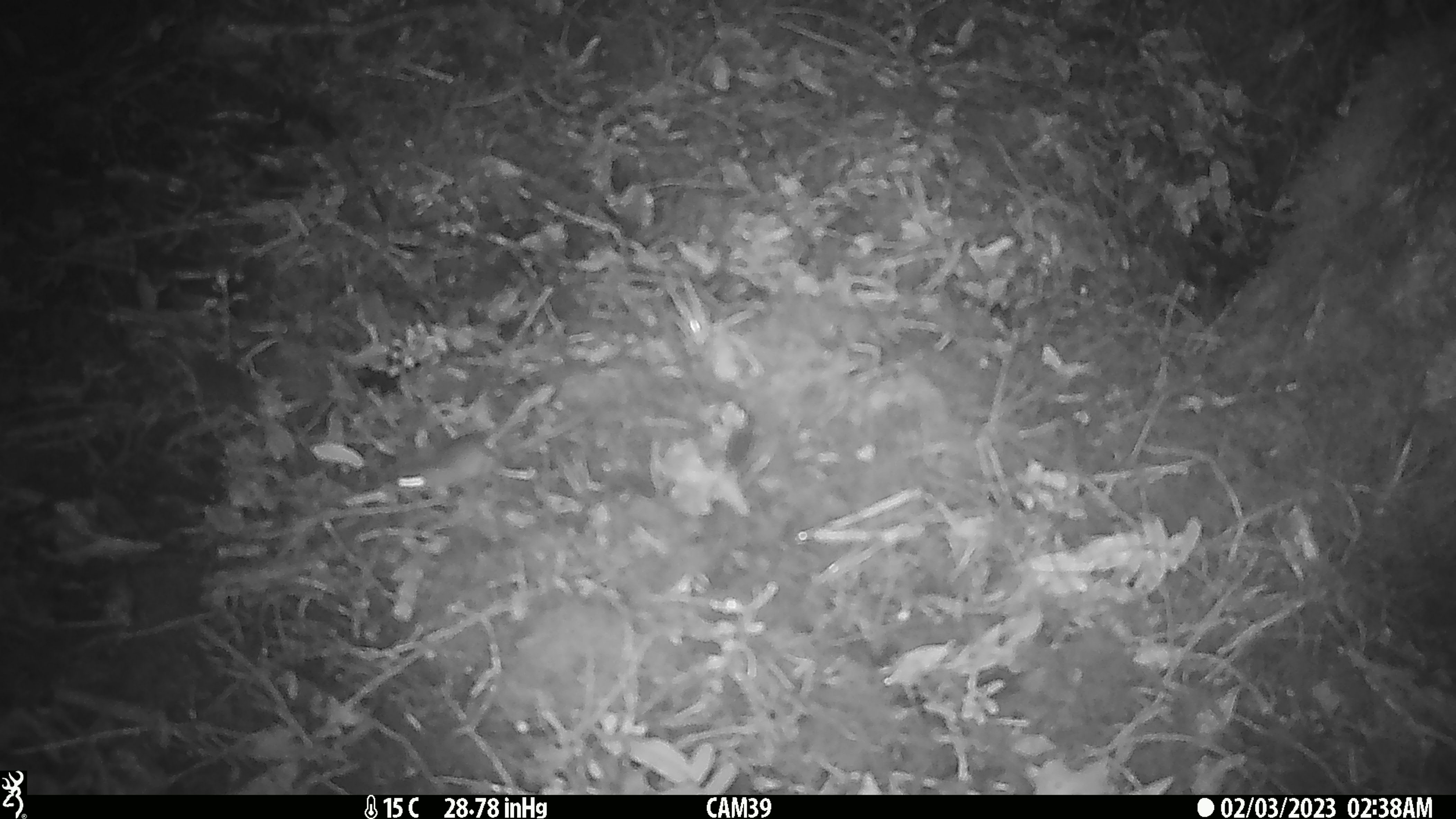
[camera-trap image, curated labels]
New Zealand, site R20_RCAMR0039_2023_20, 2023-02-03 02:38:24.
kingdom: Animalia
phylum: Chordata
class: Mammalia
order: Rodentia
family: Muridae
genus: Mus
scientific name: Mus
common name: mouse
Mouse (Mus).